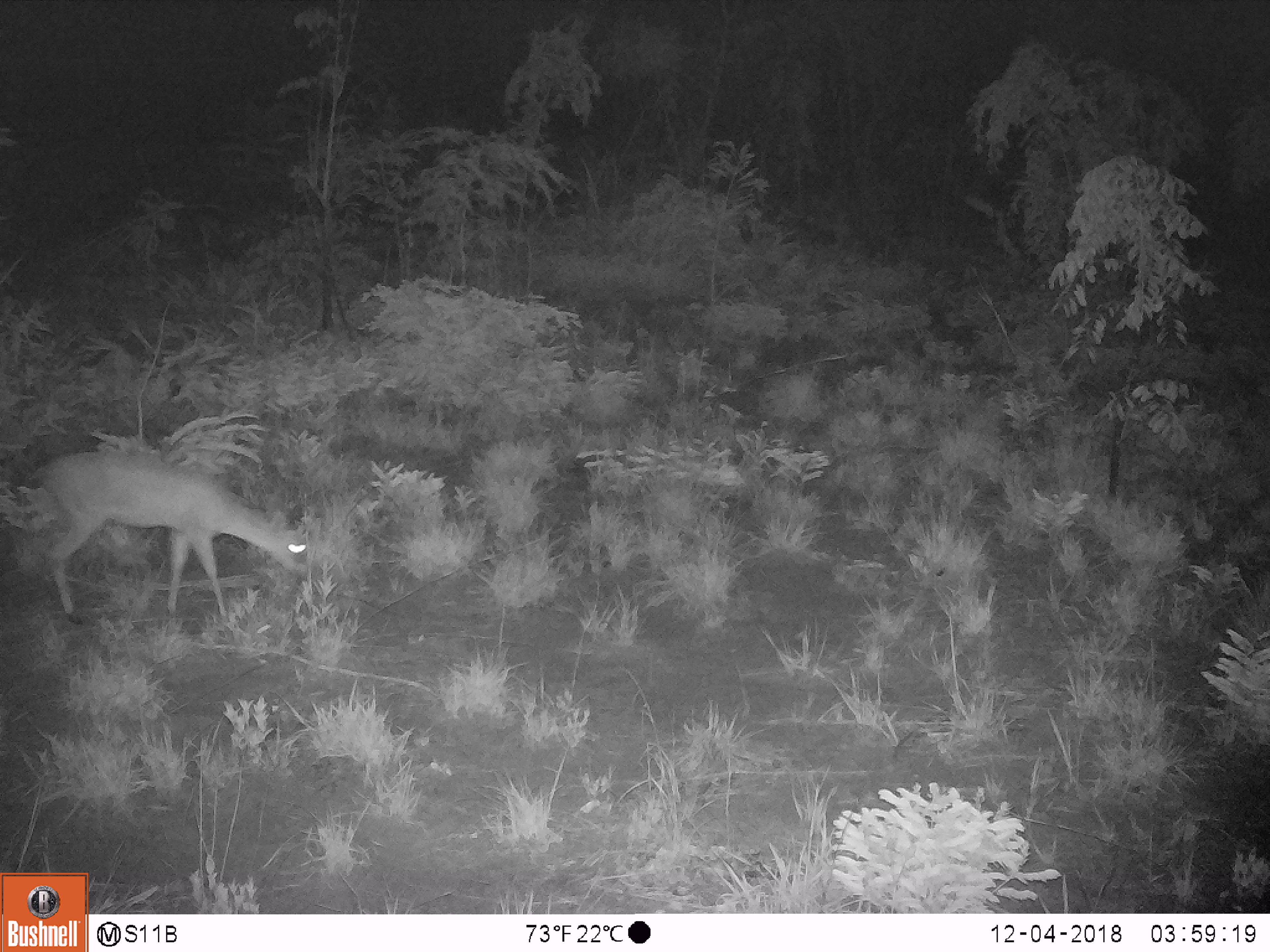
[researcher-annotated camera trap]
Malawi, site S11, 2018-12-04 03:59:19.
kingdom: Animalia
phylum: Chordata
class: Mammalia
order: Artiodactyla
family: Bovidae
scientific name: Antilopinae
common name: small antelope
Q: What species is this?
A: Small antelope (Antilopinae).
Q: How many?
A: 1.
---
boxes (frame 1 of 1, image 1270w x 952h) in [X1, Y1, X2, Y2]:
small antelope: [0, 436, 346, 633]